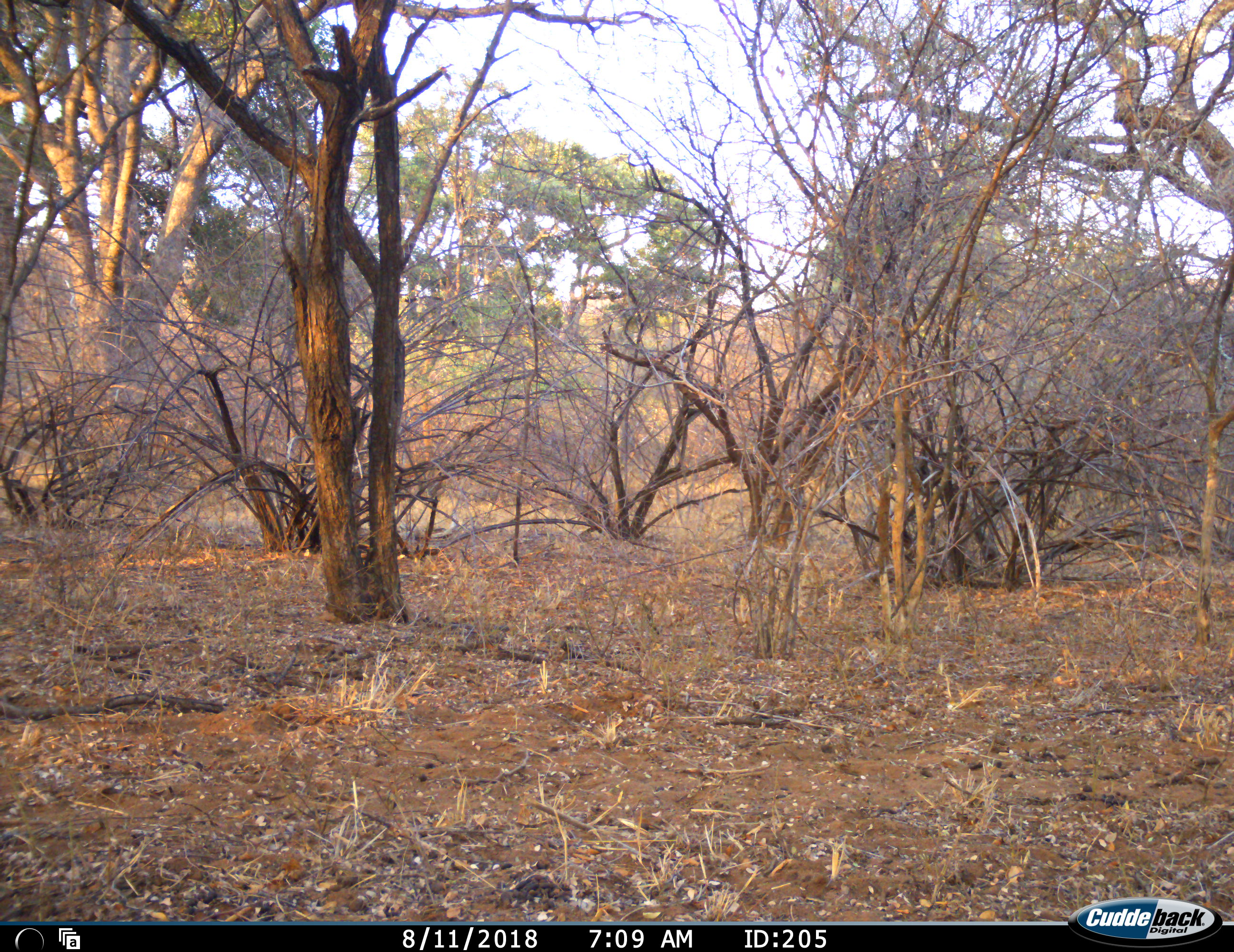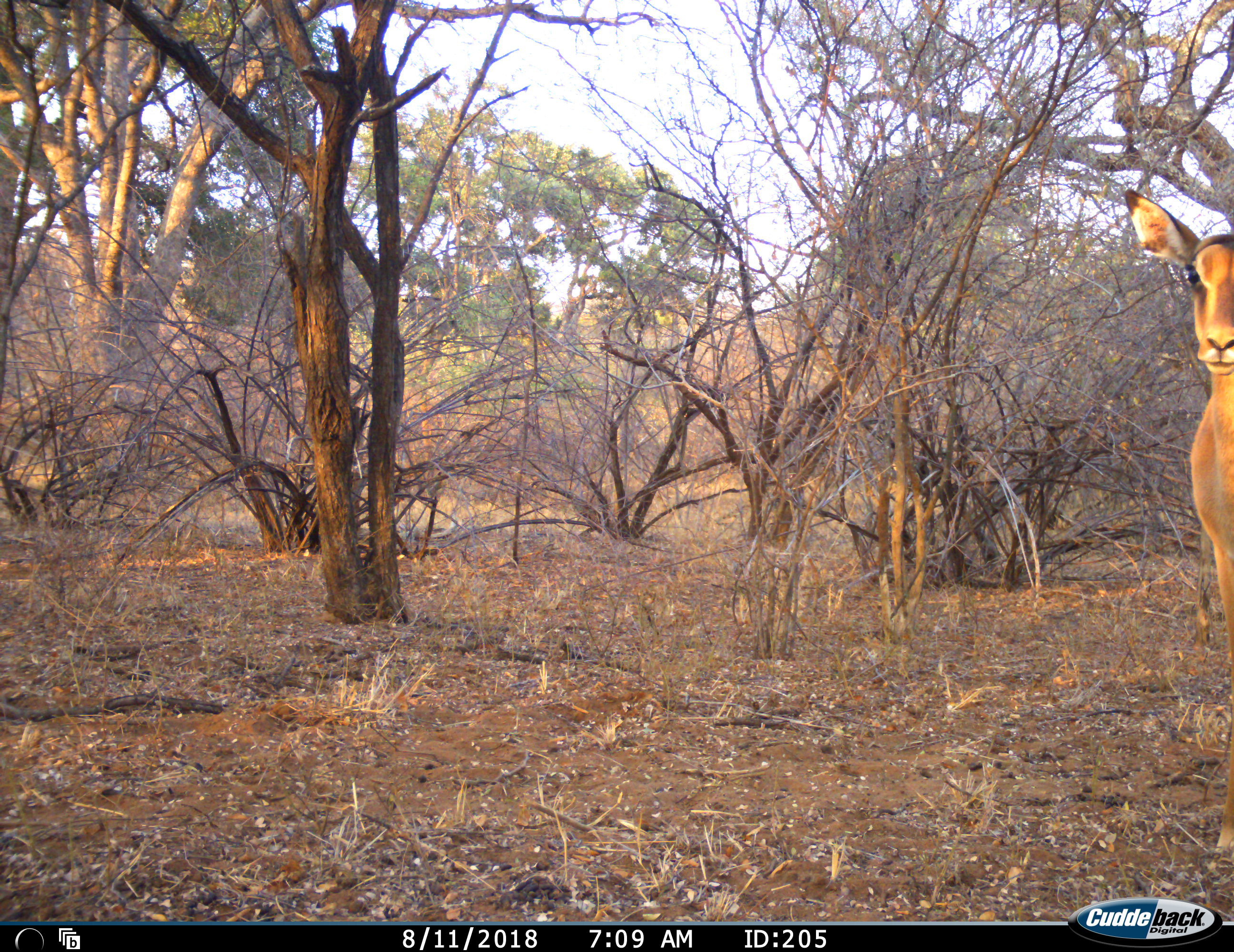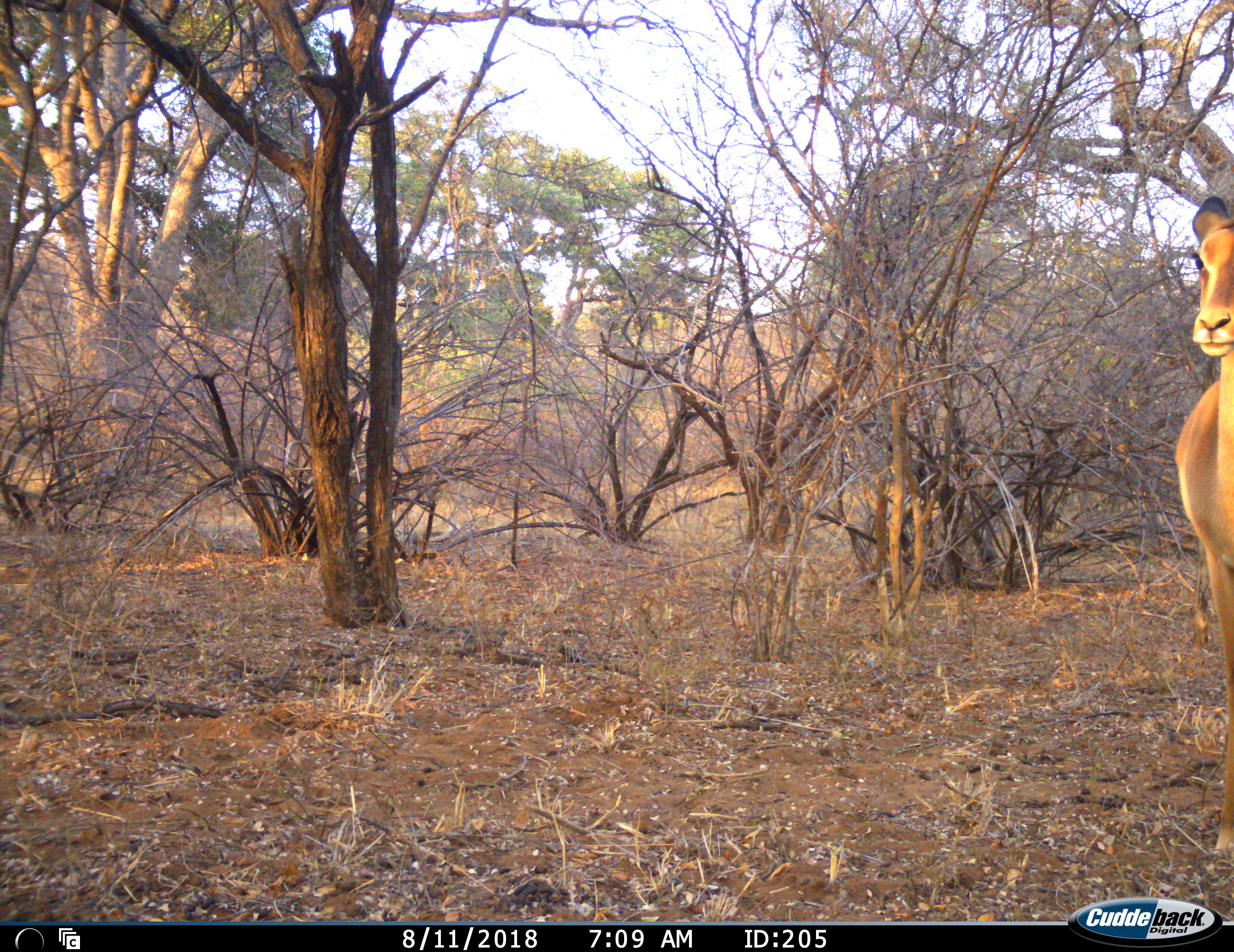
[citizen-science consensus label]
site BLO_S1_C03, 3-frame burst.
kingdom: Animalia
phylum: Chordata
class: Mammalia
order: Artiodactyla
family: Bovidae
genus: Aepyceros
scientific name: Aepyceros melampus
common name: impala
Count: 1.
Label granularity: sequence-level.